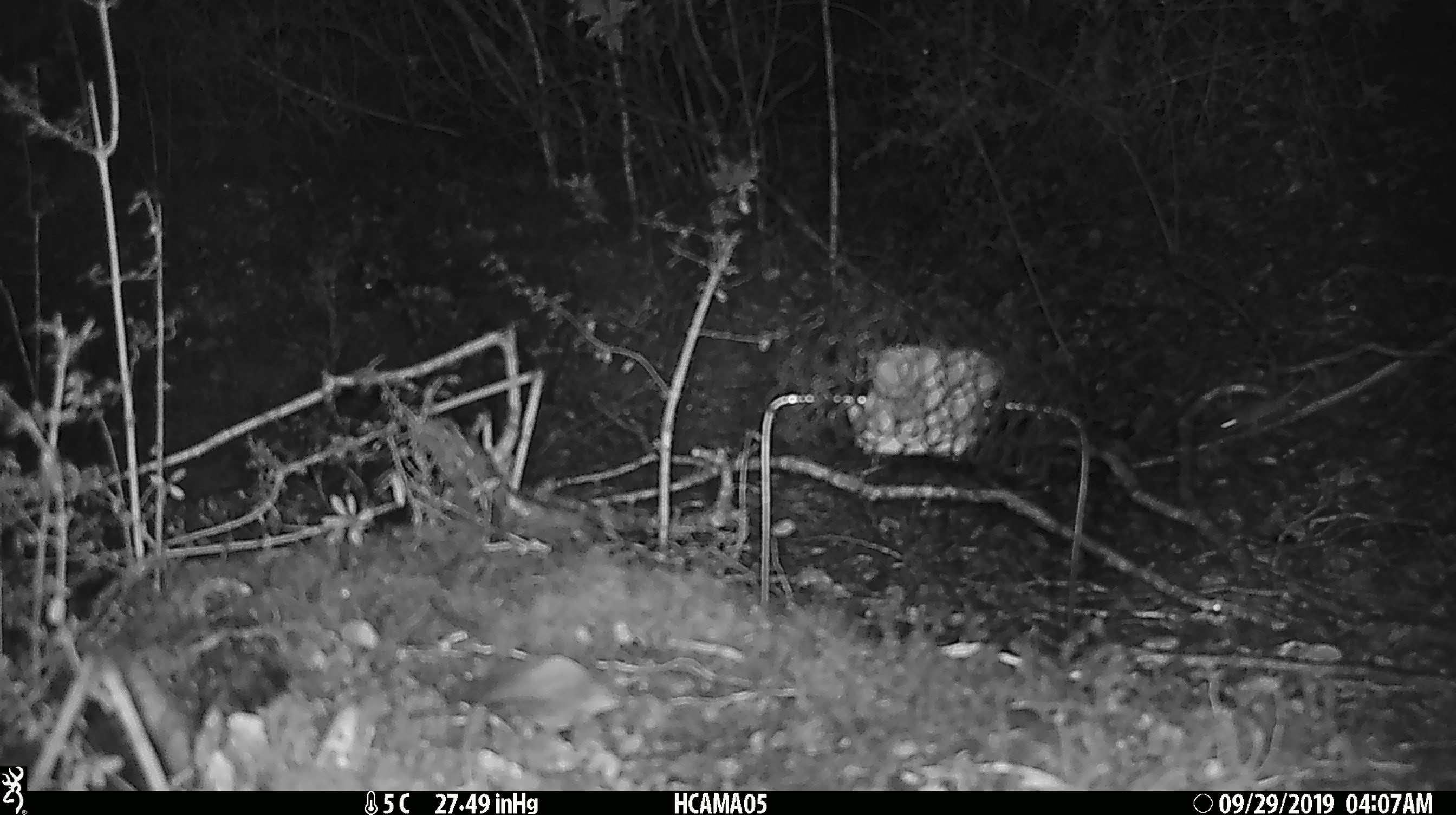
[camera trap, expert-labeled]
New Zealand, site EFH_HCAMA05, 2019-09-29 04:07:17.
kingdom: Animalia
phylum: Chordata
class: Mammalia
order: Rodentia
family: Muridae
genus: Mus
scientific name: Mus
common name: mouse